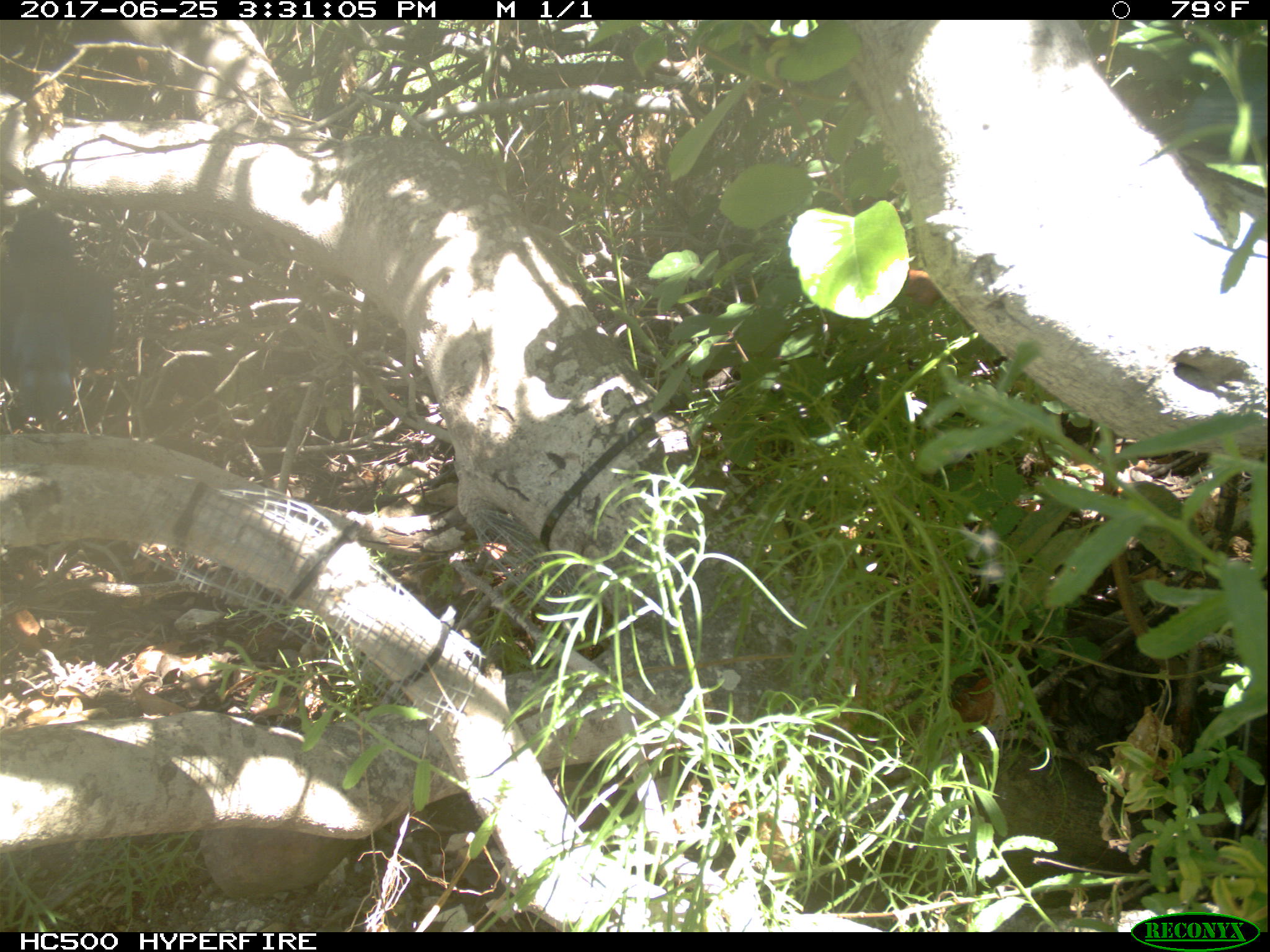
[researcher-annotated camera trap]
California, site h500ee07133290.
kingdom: Animalia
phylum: Chordata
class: Aves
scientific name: Aves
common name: bird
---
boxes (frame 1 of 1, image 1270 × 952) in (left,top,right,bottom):
bird: (0,192,114,424)